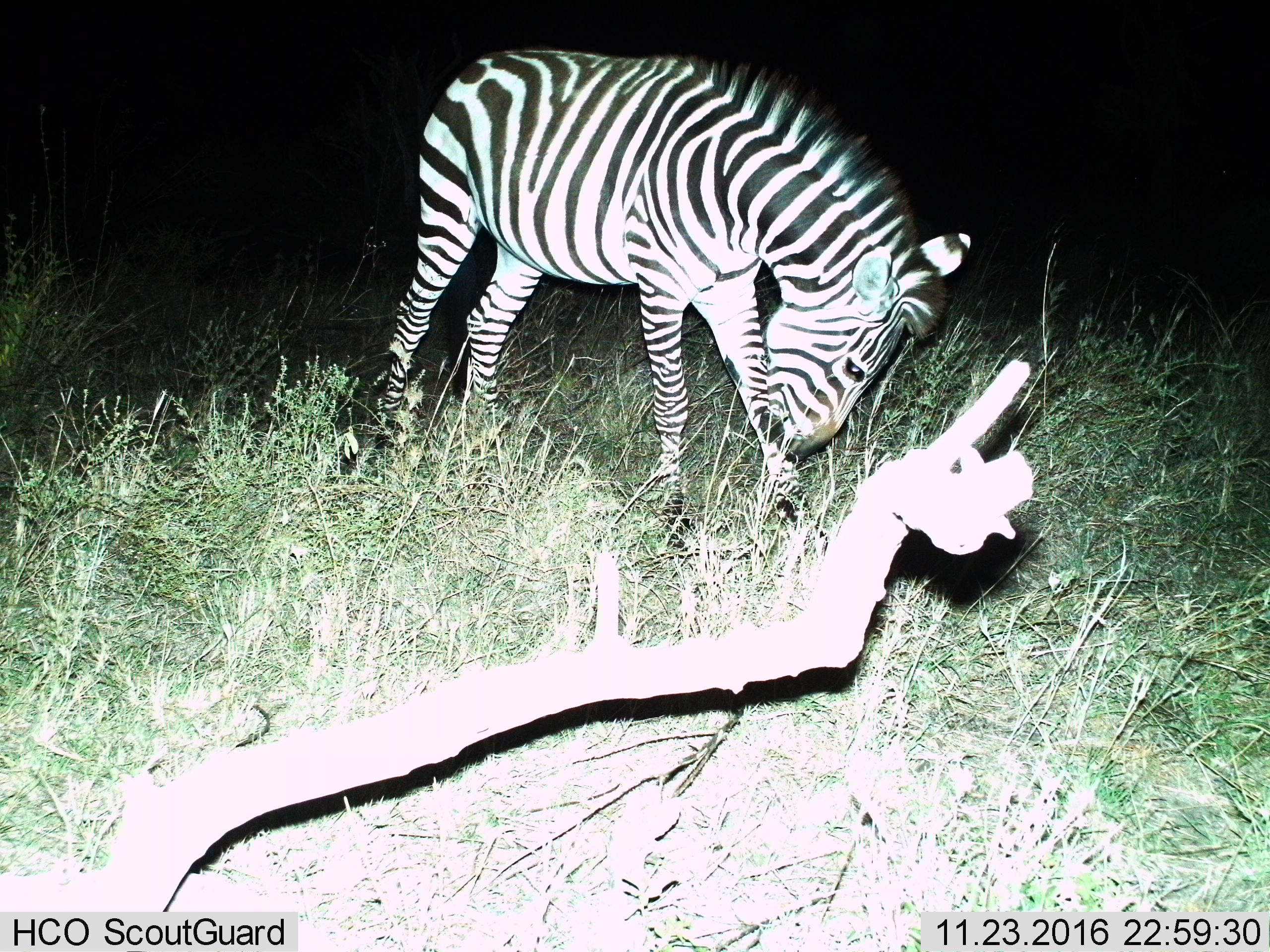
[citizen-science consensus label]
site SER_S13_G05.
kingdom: Animalia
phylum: Chordata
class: Mammalia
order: Perissodactyla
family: Equidae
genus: Equus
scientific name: Equus quagga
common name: plains zebra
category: zebraplains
Zebraplains (plains zebra) (Equus quagga), count 1. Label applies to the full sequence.